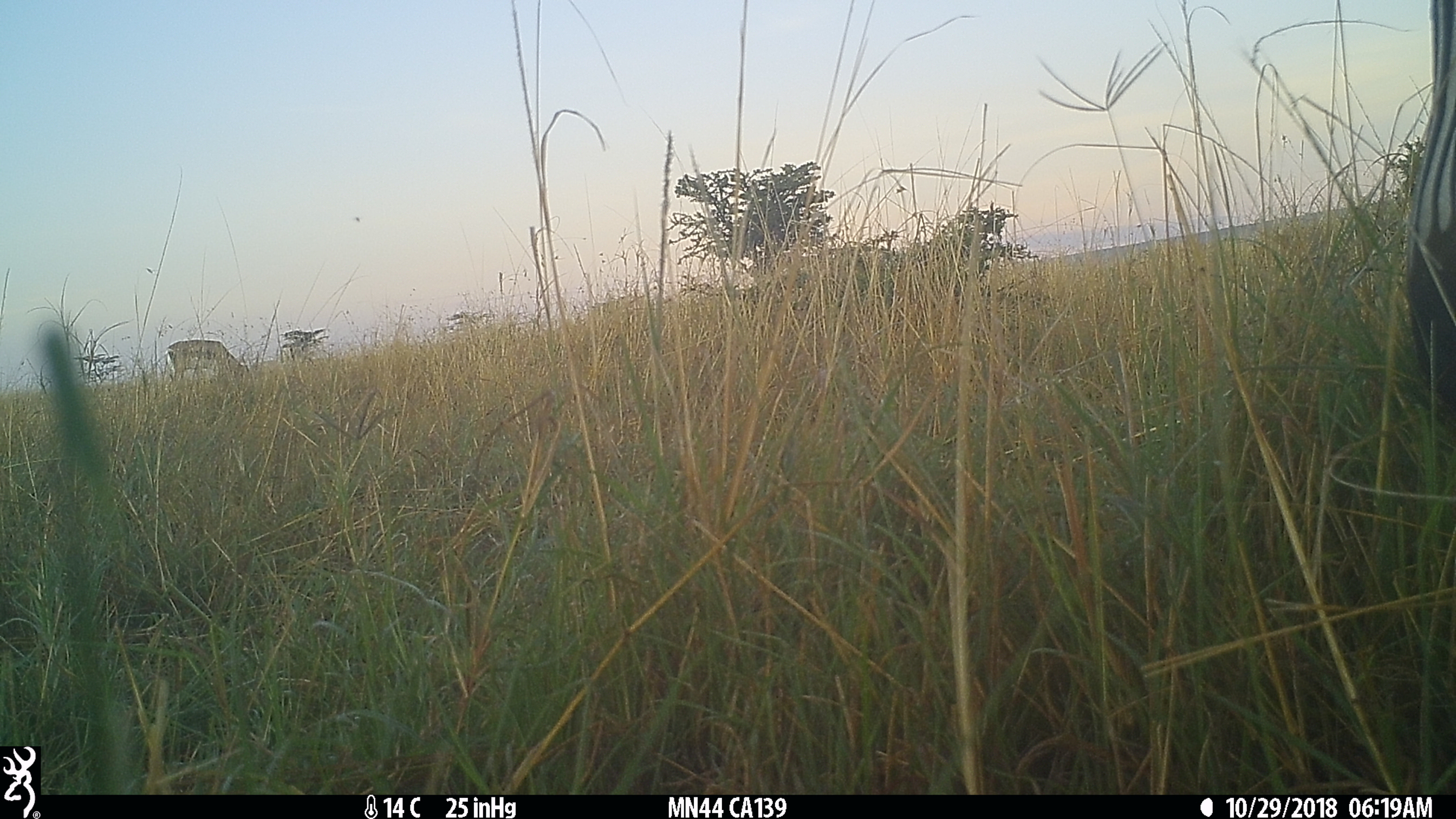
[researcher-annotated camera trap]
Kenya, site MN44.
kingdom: Animalia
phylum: Chordata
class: Mammalia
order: Artiodactyla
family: Bovidae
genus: Eudorcas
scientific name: Eudorcas thomsonii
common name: thomon's gazelle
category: gazelle thomsons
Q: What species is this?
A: Gazelle thomsons (thomon's gazelle) (Eudorcas thomsonii).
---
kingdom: Animalia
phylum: Chordata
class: Mammalia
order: Perissodactyla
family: Equidae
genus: Equus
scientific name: Equus quagga burchellii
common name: burchell's zebra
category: zebra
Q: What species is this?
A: Zebra (burchell's zebra) (Equus quagga burchellii).